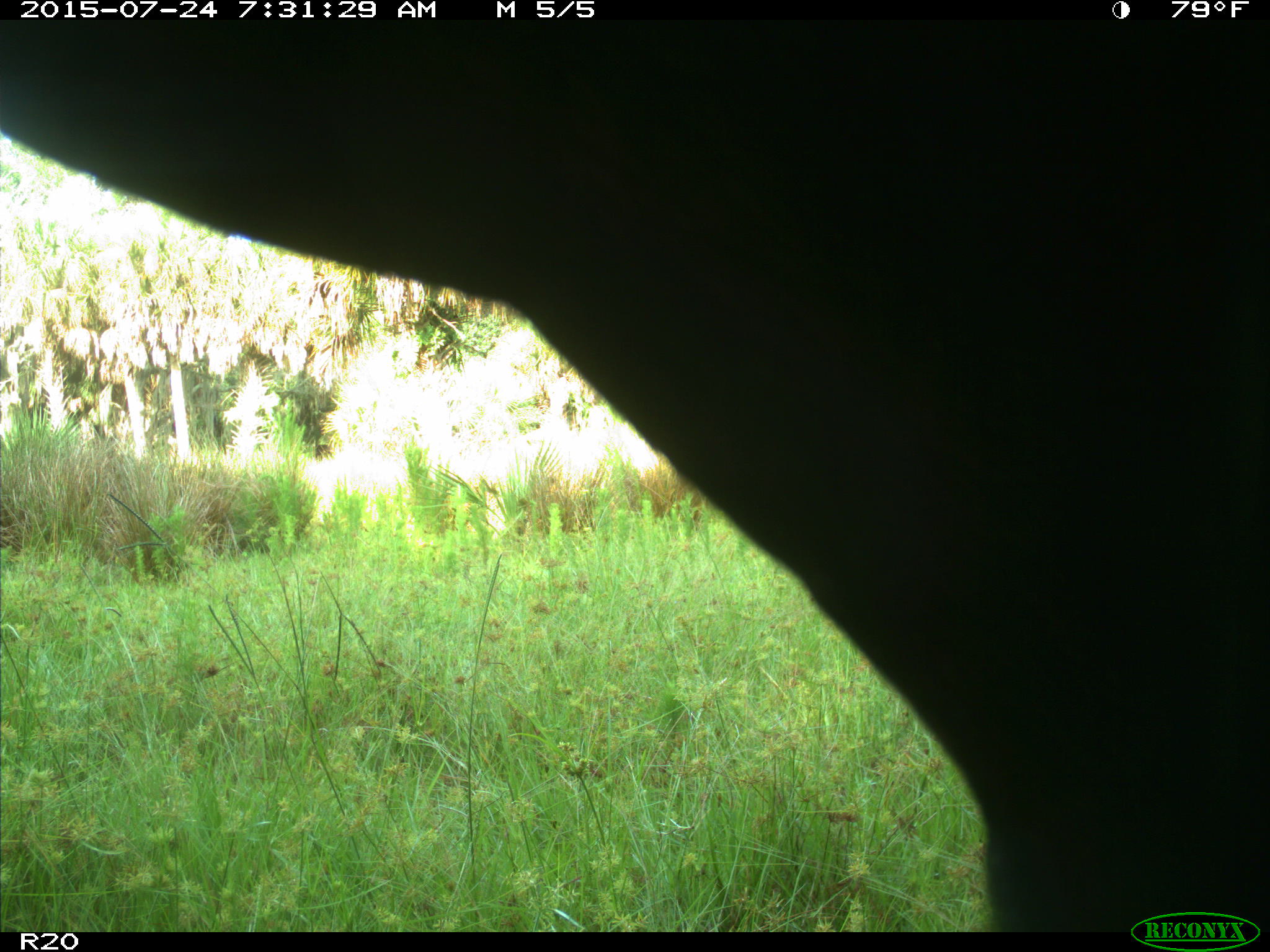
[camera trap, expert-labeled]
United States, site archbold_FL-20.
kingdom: Animalia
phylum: Chordata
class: Mammalia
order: Artiodactyla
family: Bovidae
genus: Bos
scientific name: Bos taurus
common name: domestic cow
Bos taurus (domestic cow).